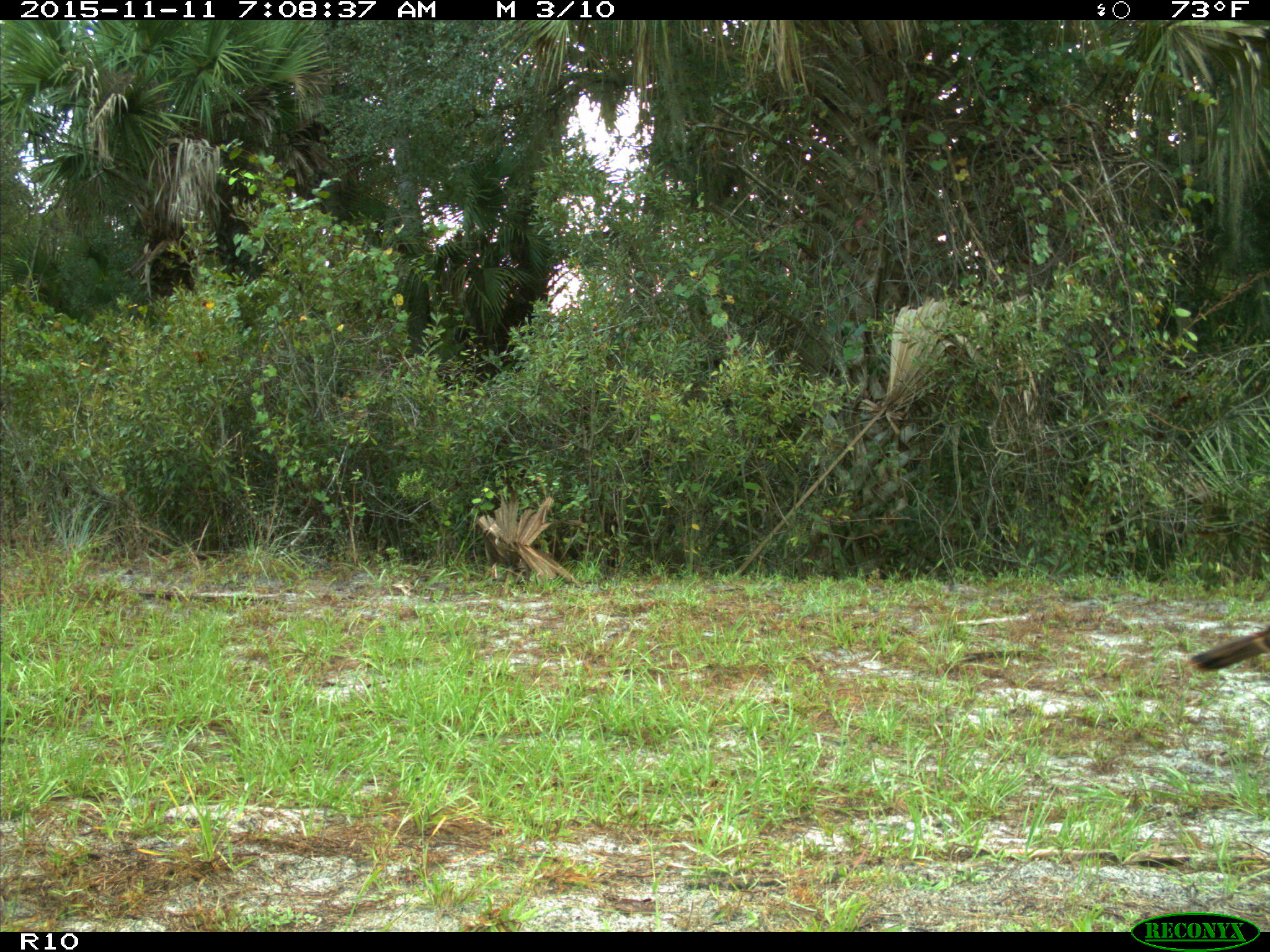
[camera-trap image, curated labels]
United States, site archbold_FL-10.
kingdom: Animalia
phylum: Chordata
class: Aves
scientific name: Aves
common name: birds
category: unidentified bird